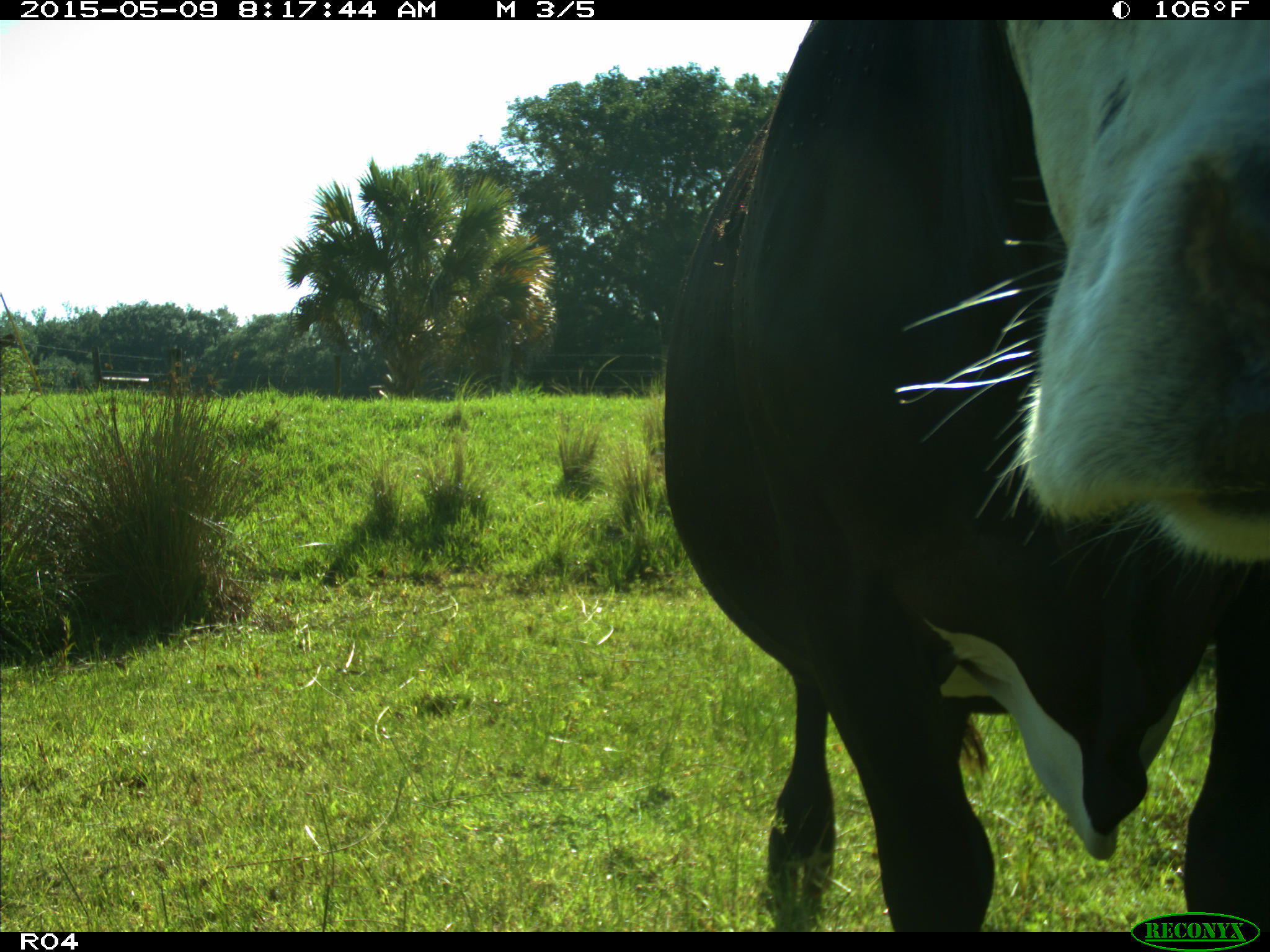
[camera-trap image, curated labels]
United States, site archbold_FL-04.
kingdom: Animalia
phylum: Chordata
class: Mammalia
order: Artiodactyla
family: Bovidae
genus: Bos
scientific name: Bos taurus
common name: domestic cow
Bos taurus (domestic cow).